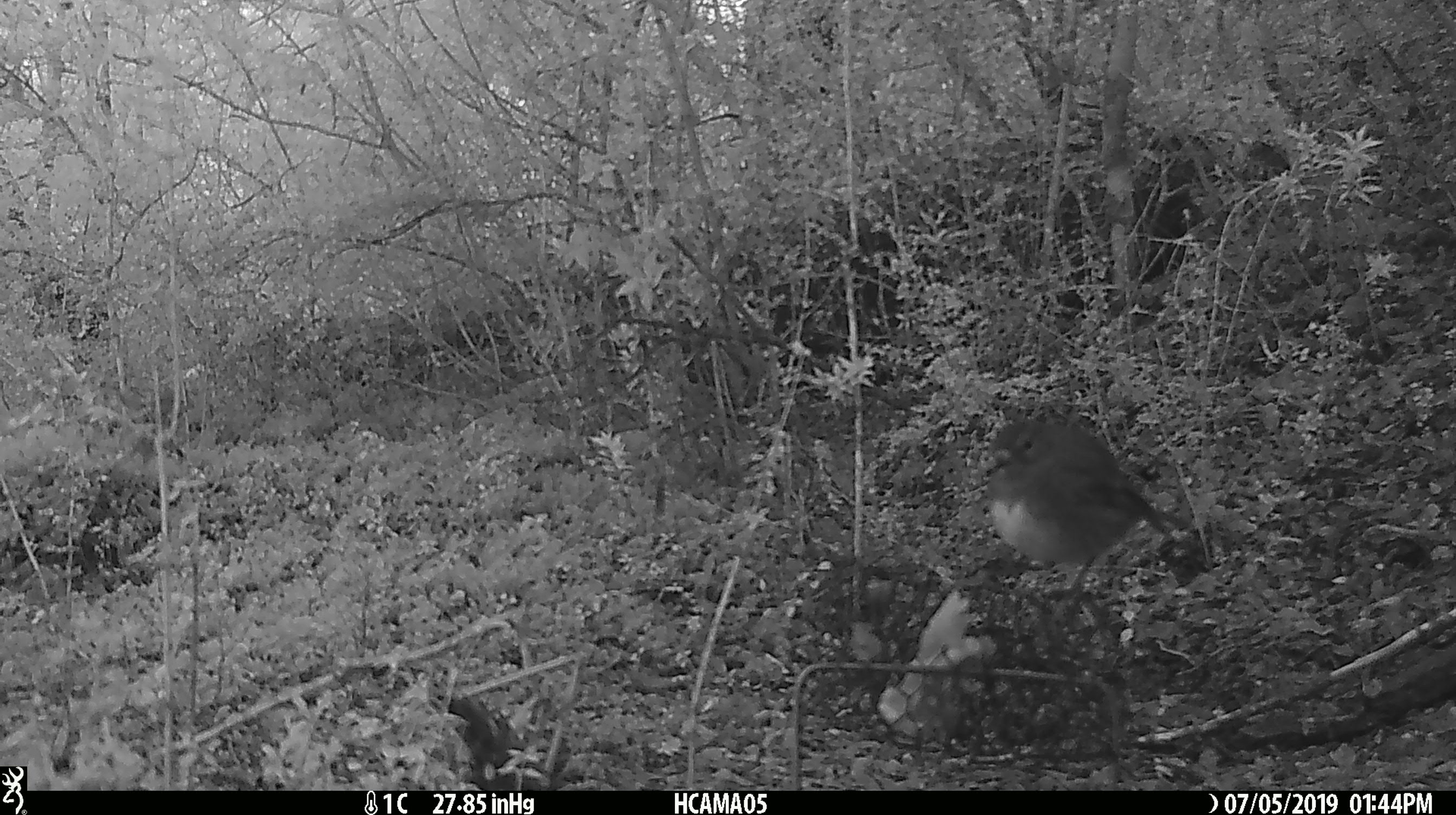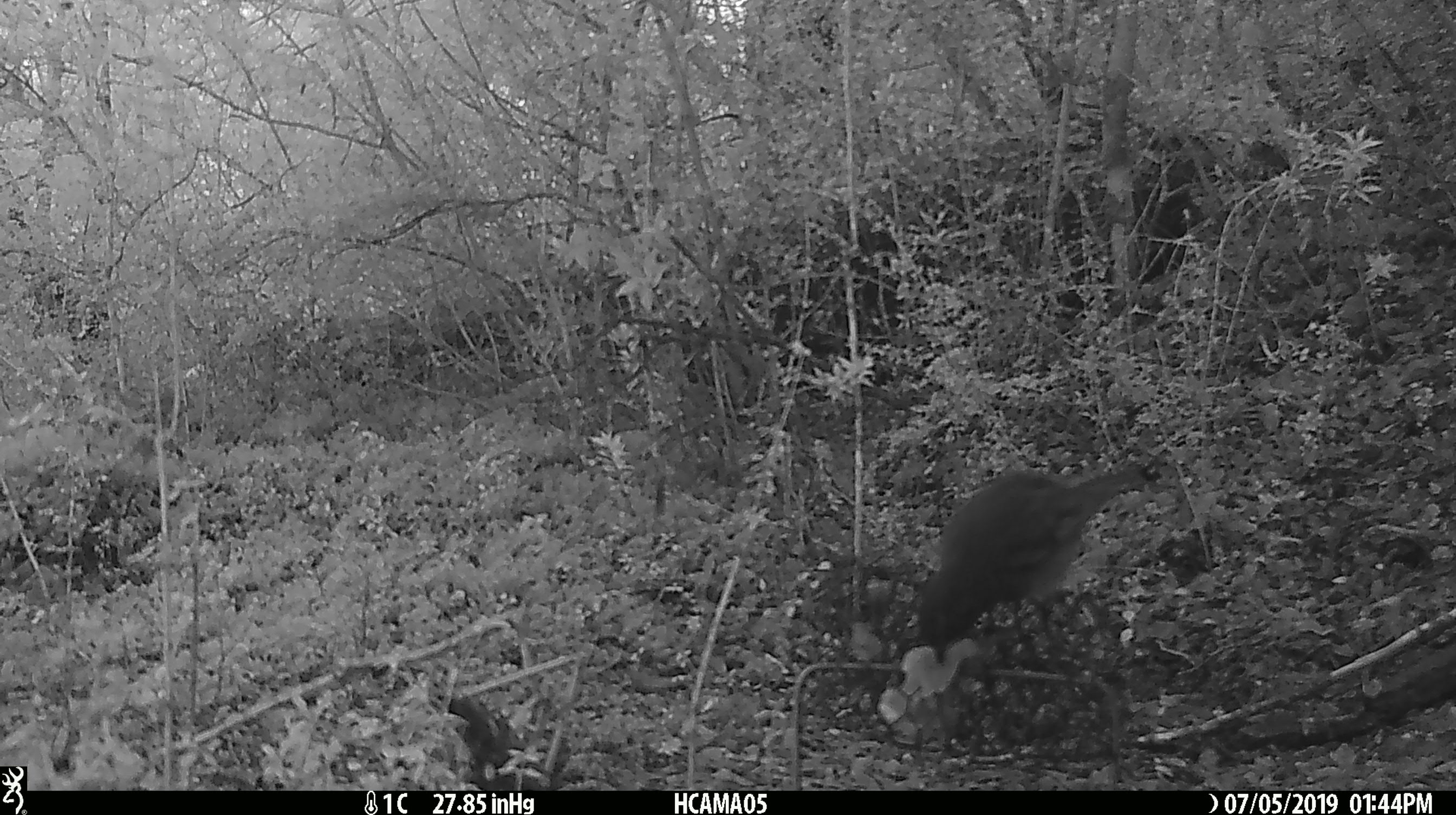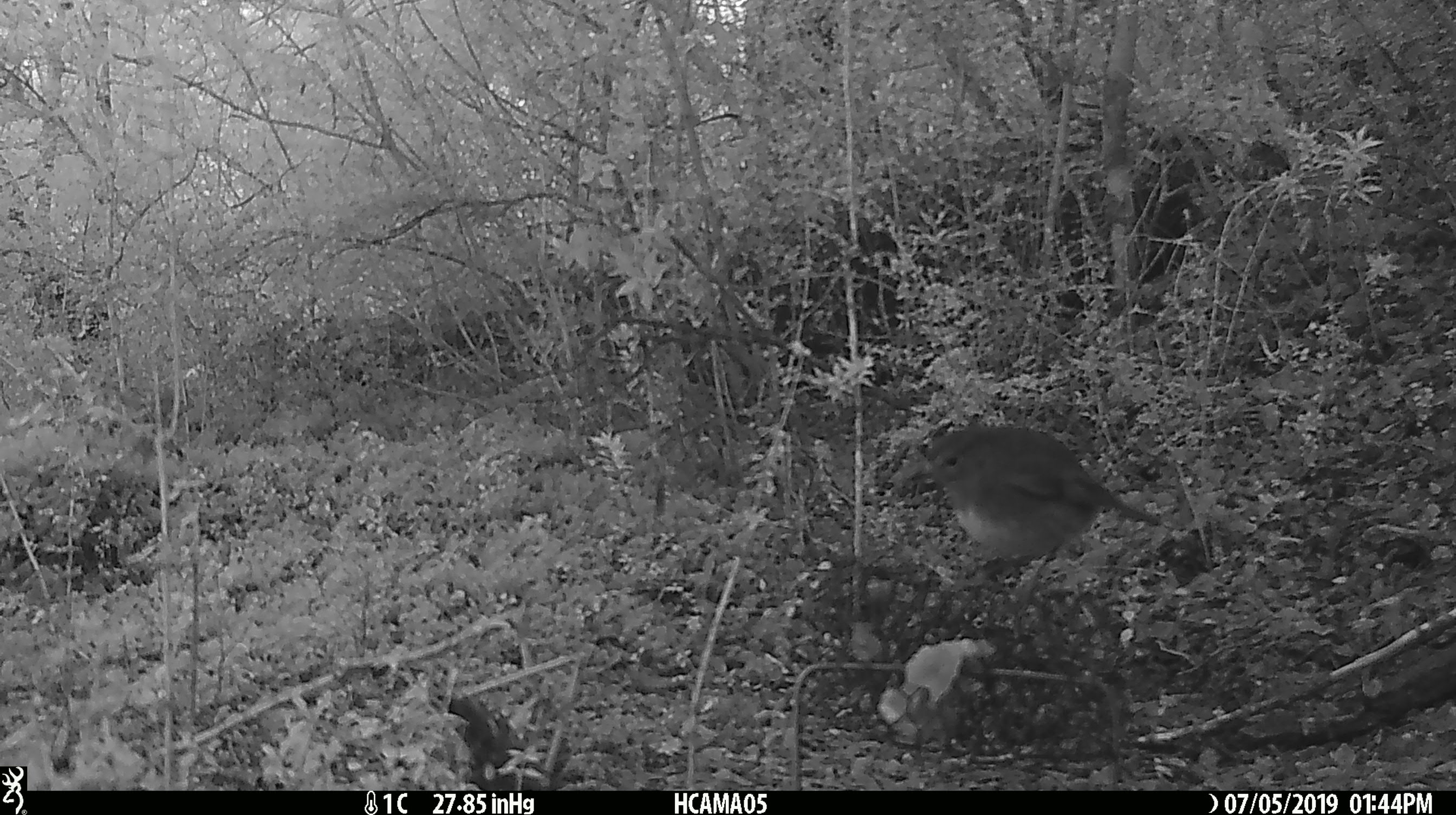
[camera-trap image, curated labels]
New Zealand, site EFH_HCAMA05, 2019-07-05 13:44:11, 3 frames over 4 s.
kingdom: Animalia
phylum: Chordata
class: Aves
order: Passeriformes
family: Petroicidae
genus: Petroica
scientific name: Petroica australis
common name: new zealand robin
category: robin